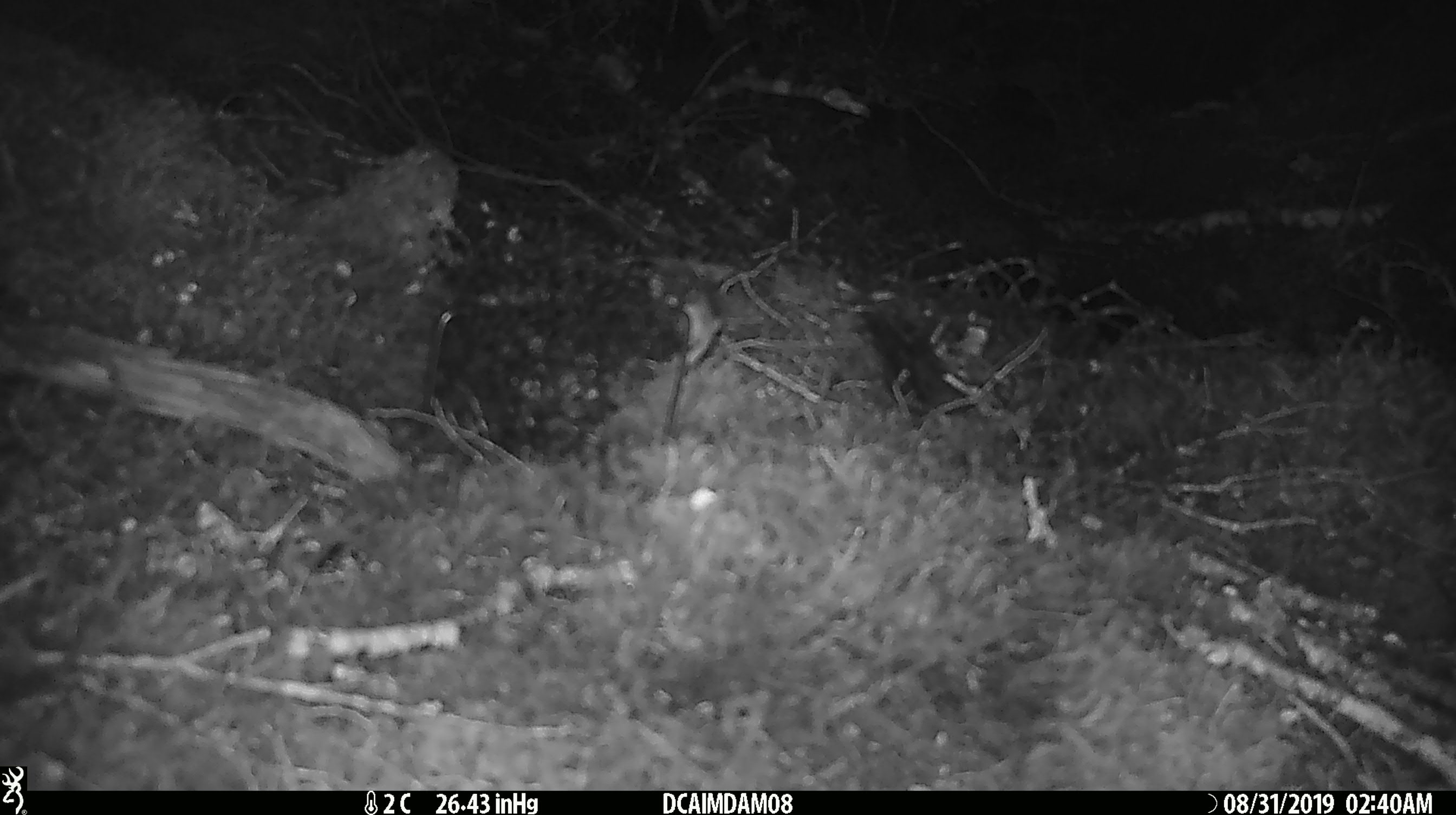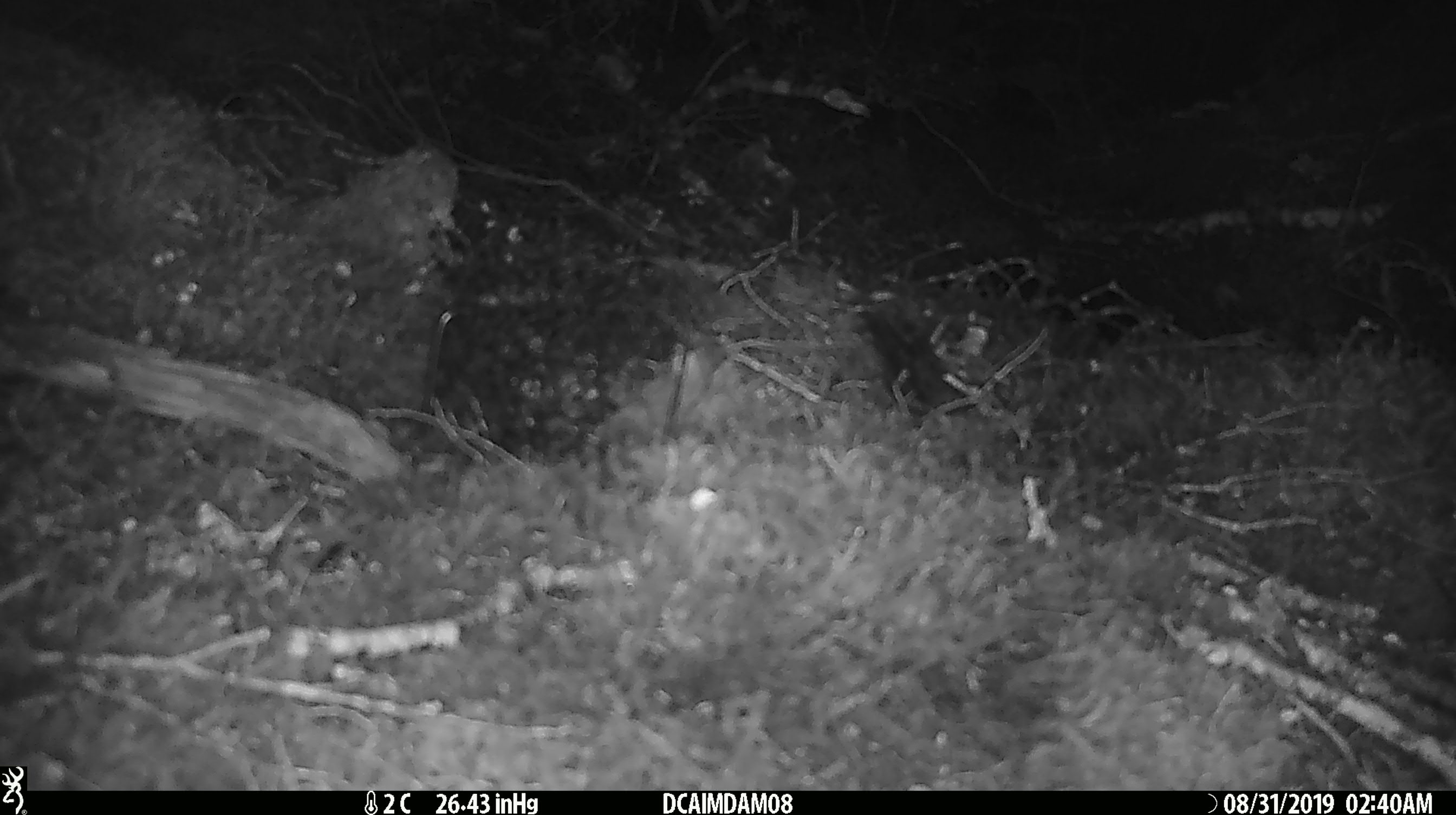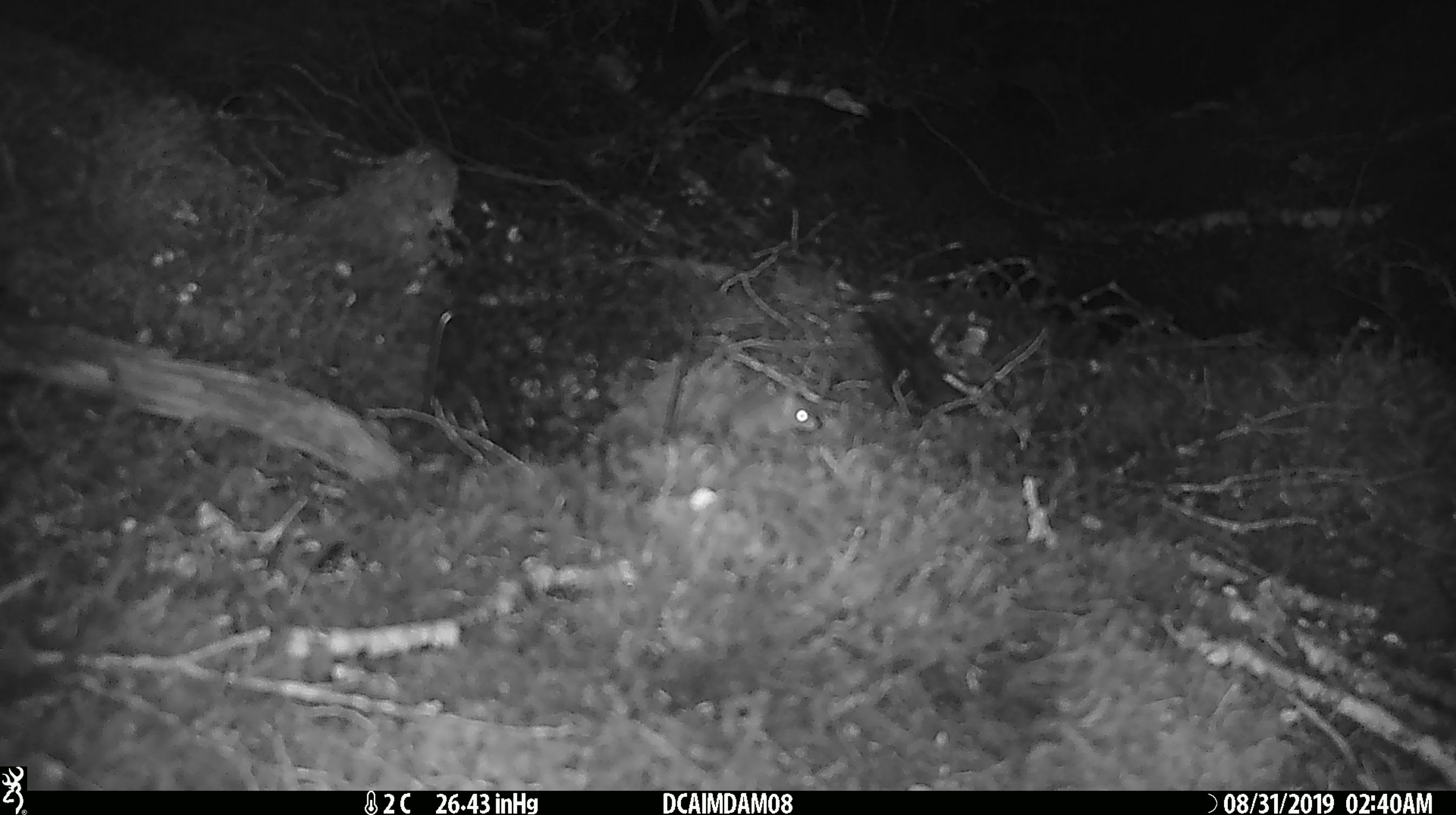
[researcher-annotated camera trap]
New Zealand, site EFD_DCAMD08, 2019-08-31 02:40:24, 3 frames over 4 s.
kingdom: Animalia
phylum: Chordata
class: Mammalia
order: Rodentia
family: Muridae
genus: Mus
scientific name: Mus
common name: mouse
Mouse (Mus).